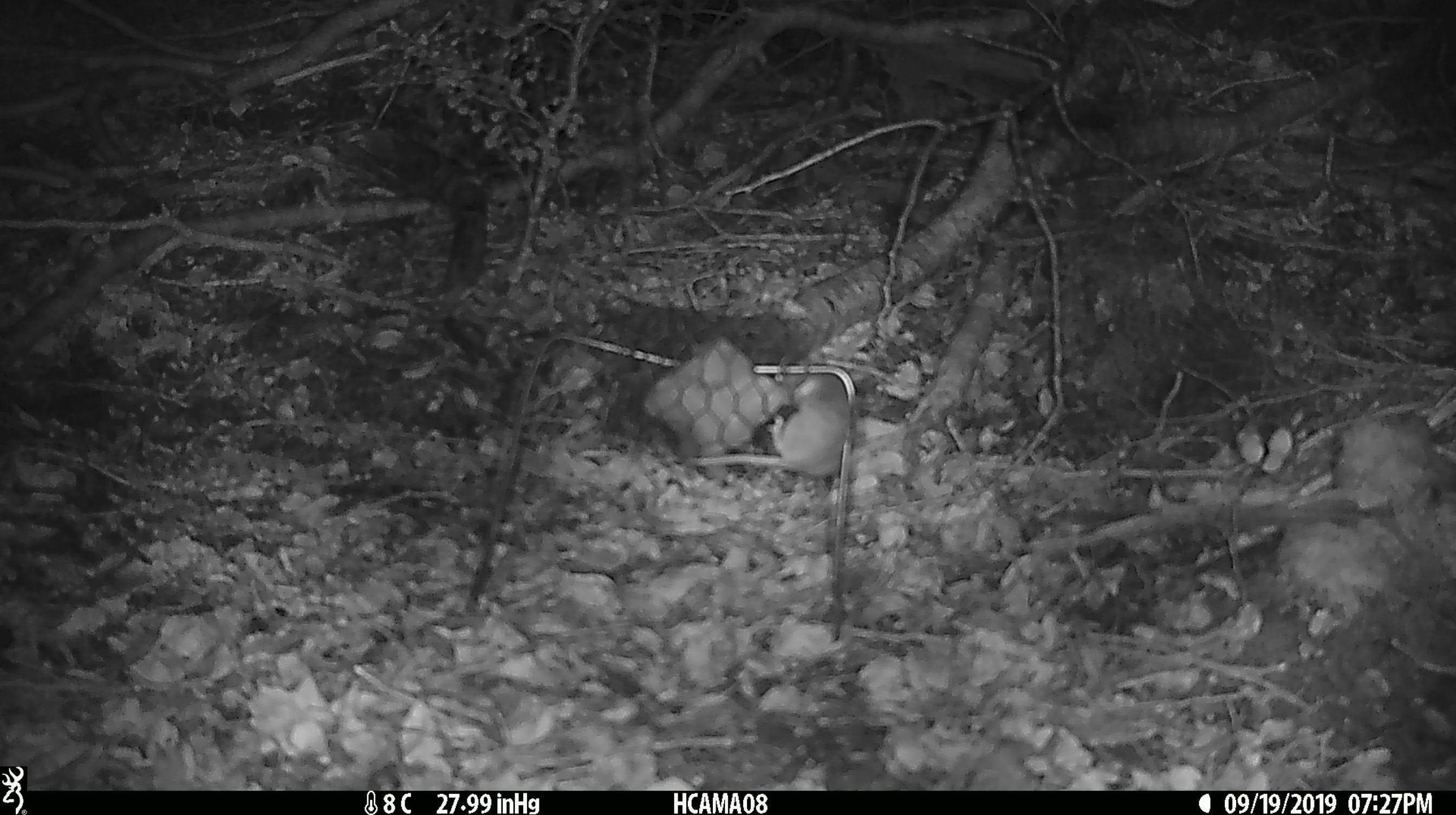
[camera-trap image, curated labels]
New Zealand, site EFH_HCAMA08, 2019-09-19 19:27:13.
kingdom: Animalia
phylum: Chordata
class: Mammalia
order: Rodentia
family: Muridae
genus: Mus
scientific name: Mus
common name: mouse